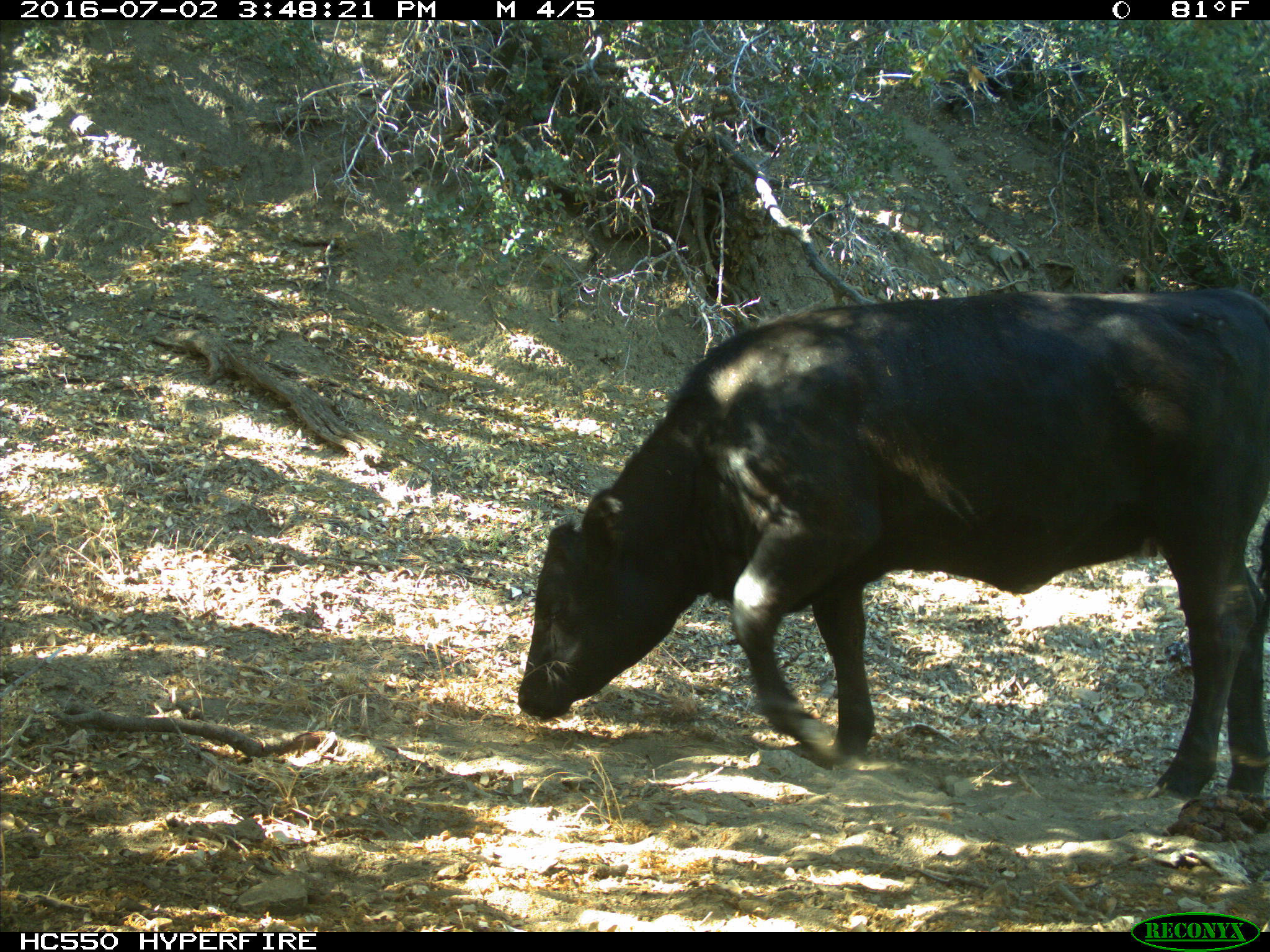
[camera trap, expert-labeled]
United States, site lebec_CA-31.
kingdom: Animalia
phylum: Chordata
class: Mammalia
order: Artiodactyla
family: Bovidae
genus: Bos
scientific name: Bos taurus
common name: domestic cow